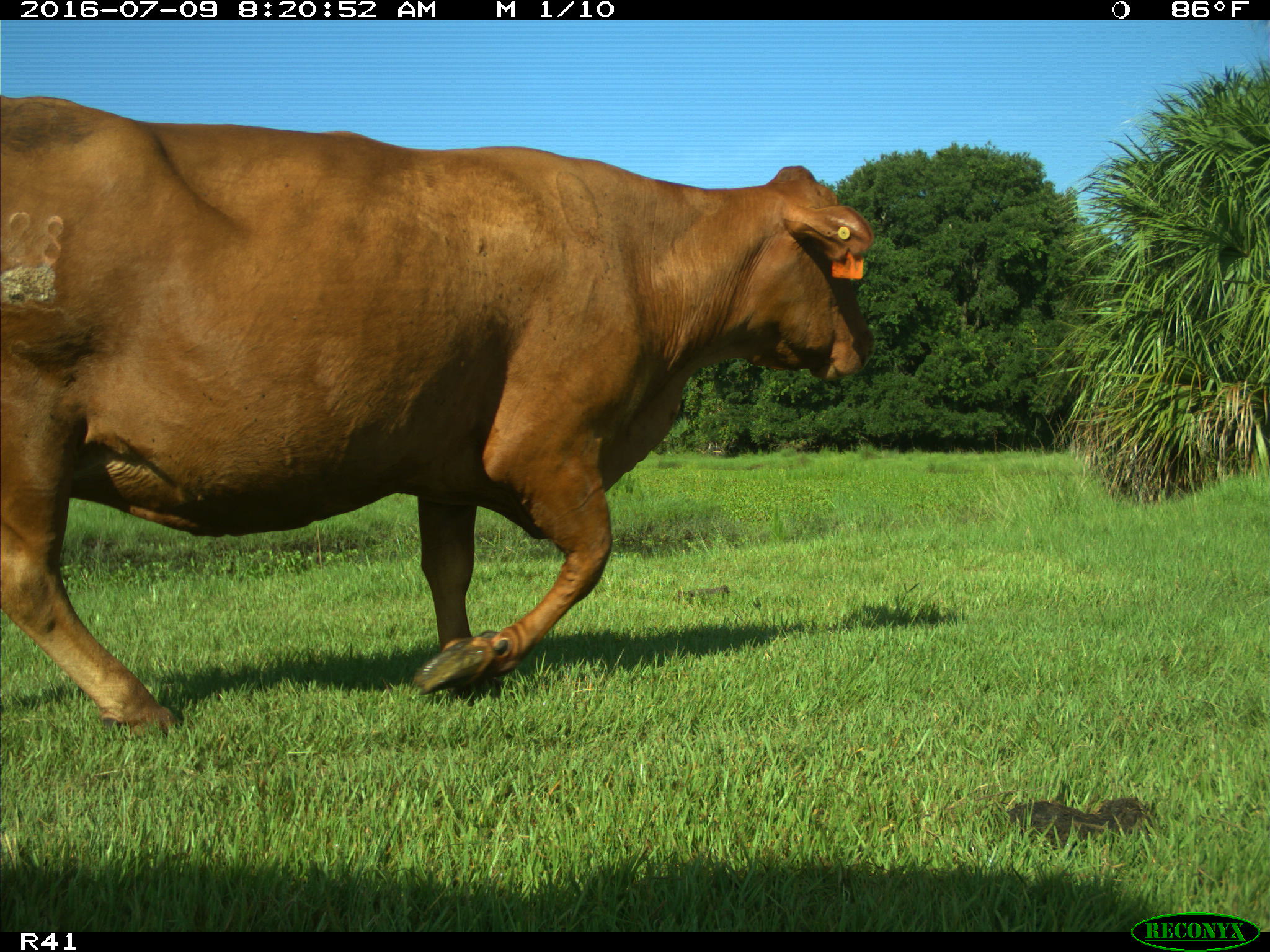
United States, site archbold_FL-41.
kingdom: Animalia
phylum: Chordata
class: Mammalia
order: Artiodactyla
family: Bovidae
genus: Bos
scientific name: Bos taurus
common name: domestic cow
Bos taurus (domestic cow).